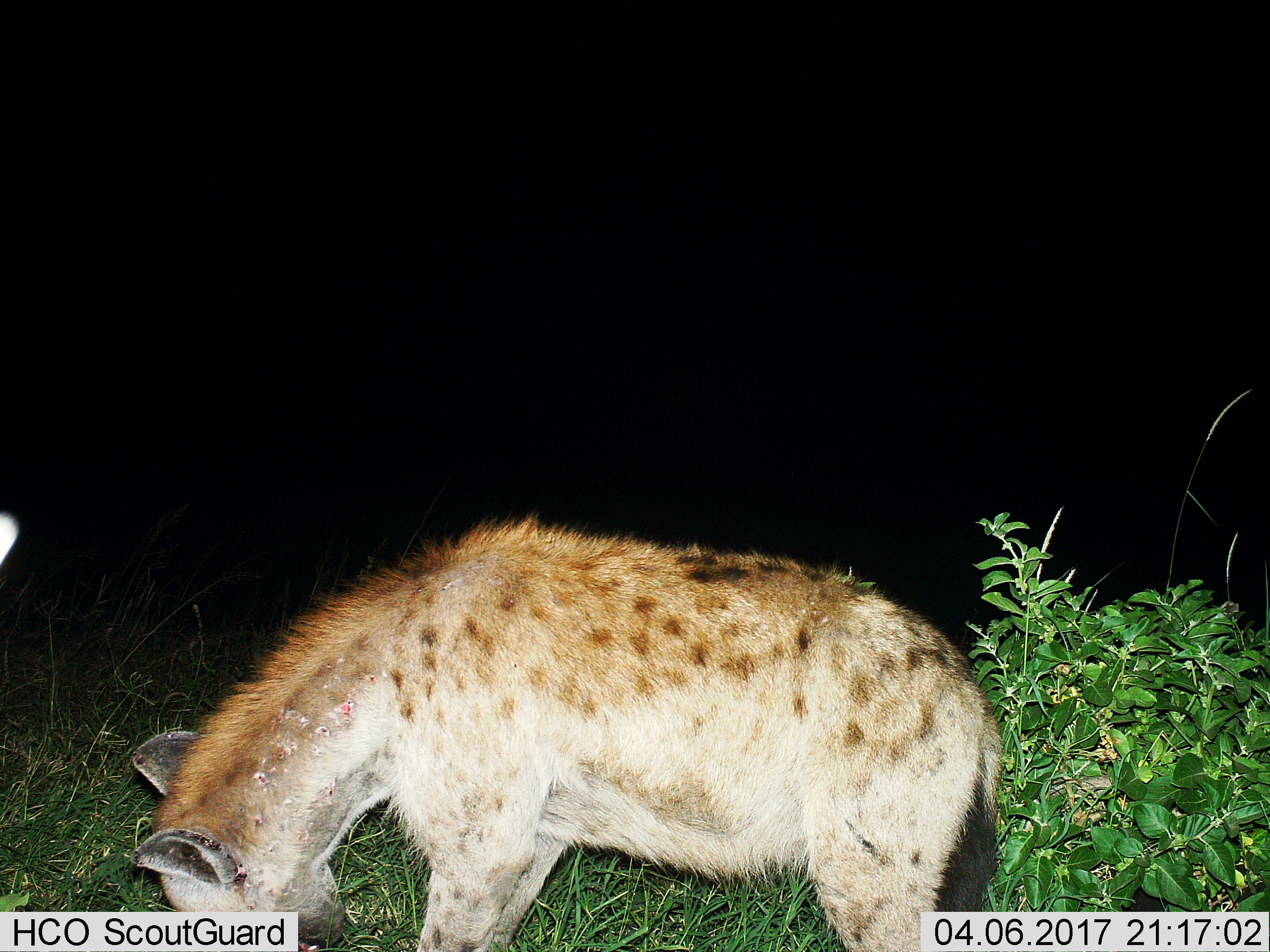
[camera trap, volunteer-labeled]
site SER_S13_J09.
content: unidentified animal